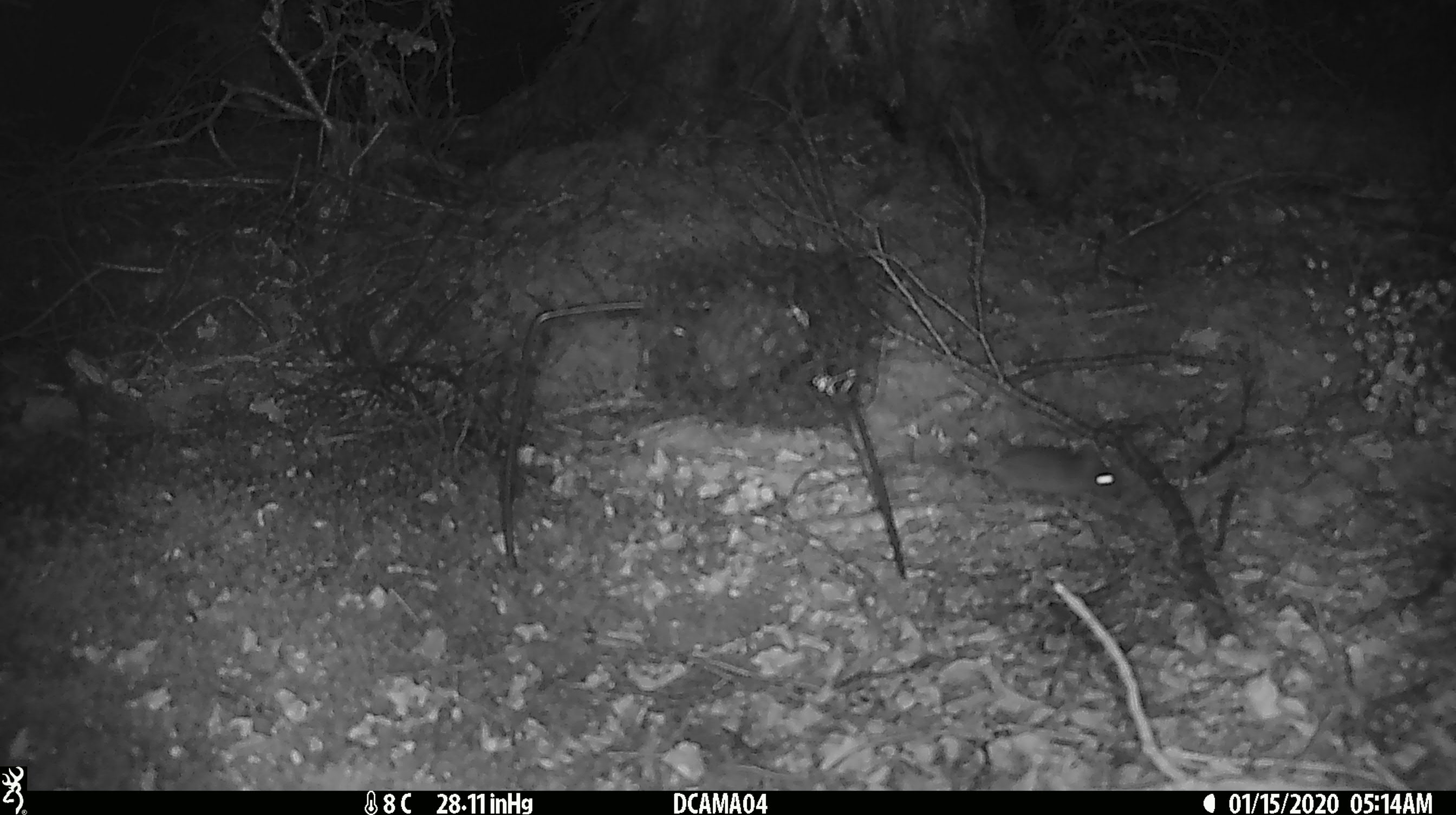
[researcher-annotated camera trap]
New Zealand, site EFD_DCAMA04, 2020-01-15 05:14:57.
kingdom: Animalia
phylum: Chordata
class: Mammalia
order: Rodentia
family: Muridae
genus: Mus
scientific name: Mus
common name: mouse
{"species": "mouse (Mus)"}